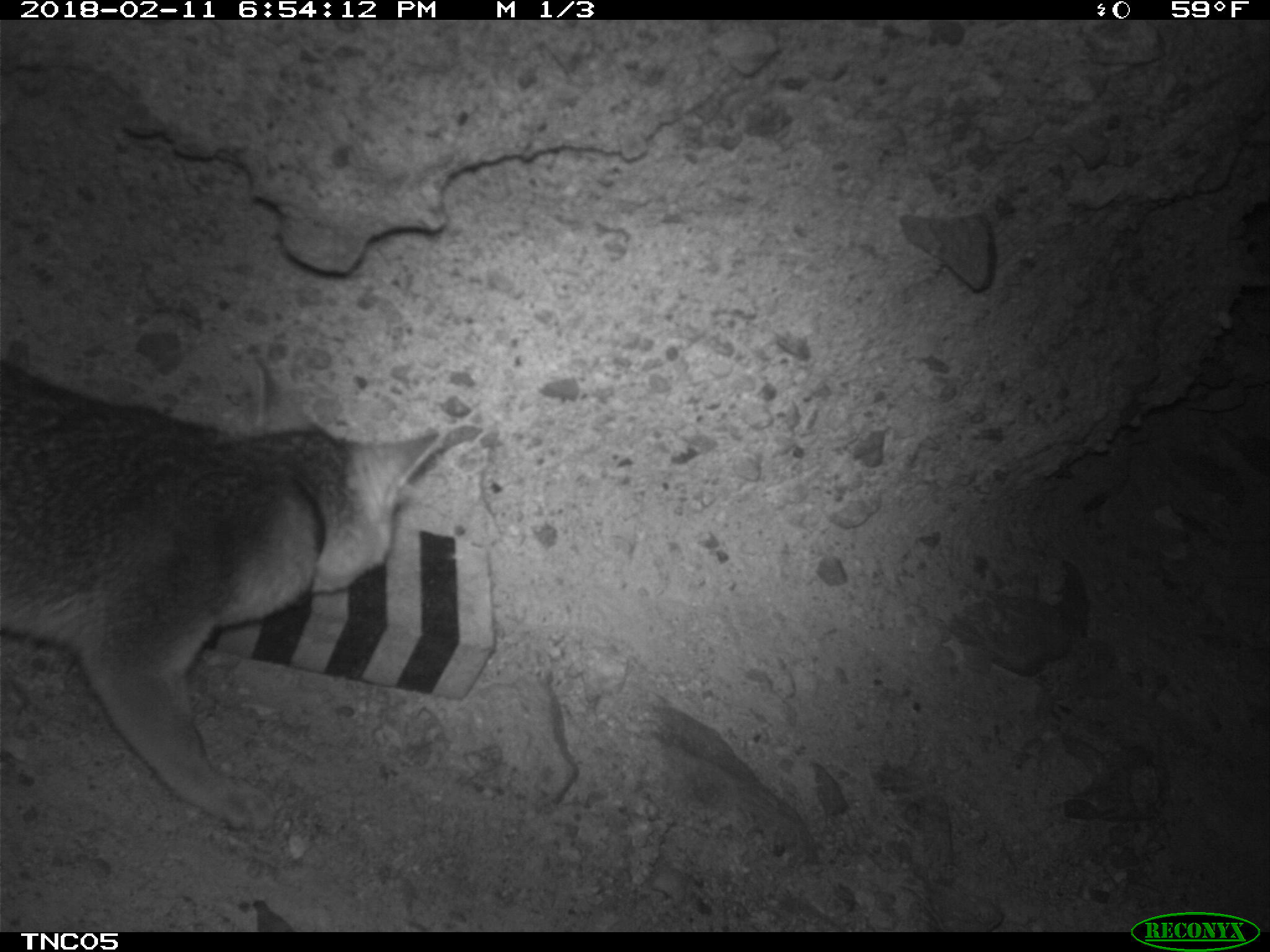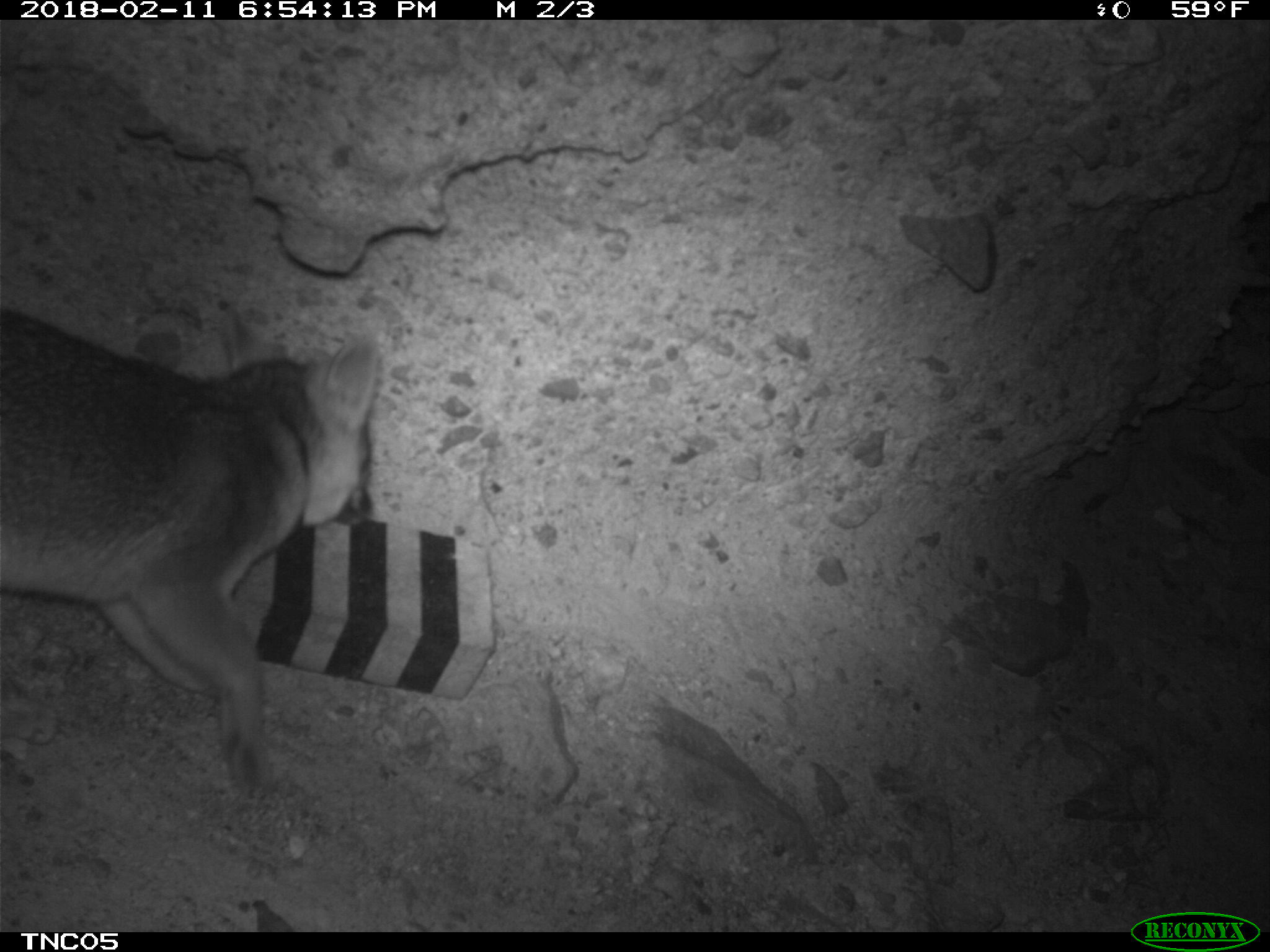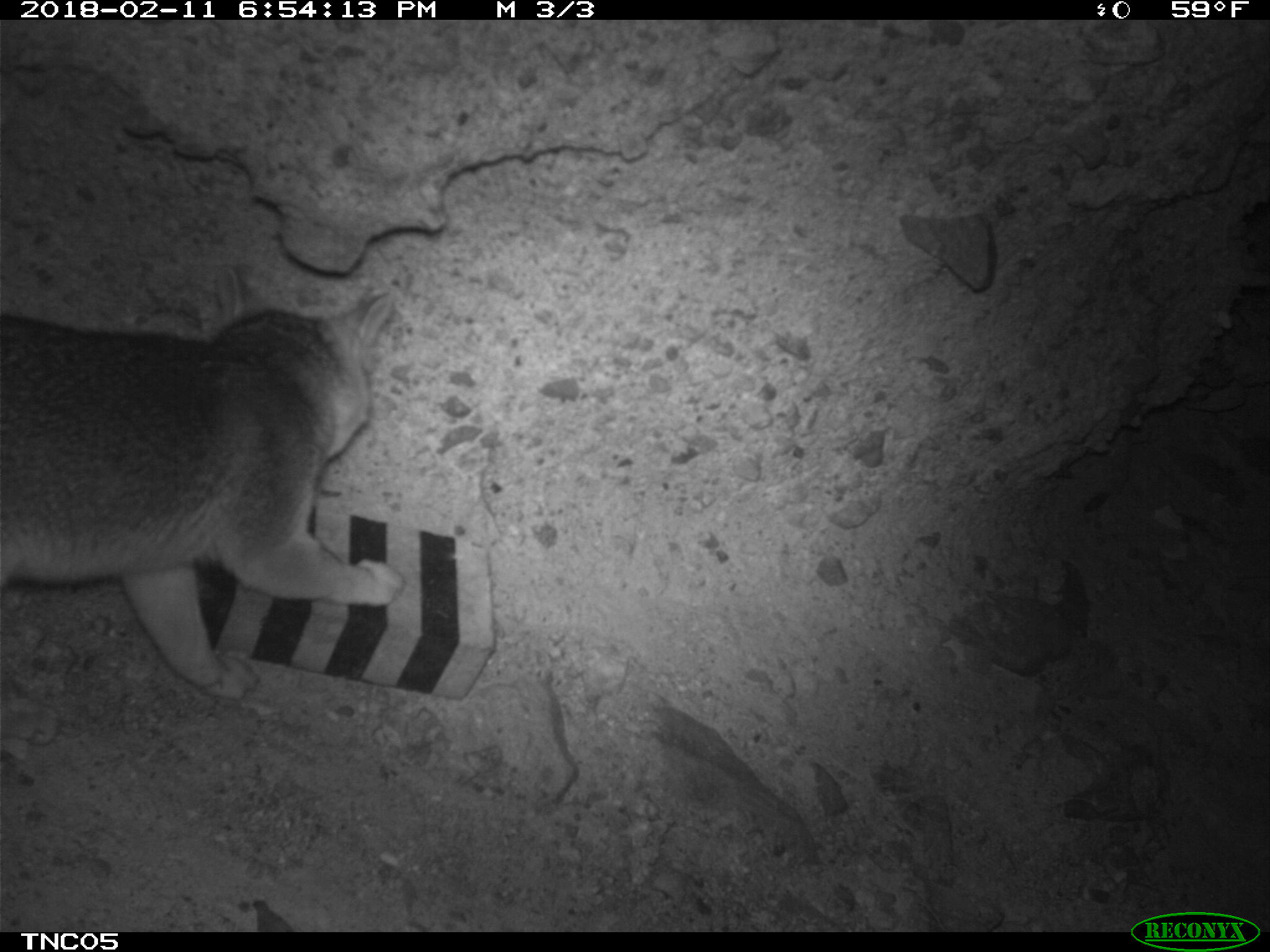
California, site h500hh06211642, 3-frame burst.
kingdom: Animalia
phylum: Chordata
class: Mammalia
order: Carnivora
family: Canidae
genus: Urocyon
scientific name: Urocyon littoralis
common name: island fox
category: fox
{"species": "fox (island fox) (Urocyon littoralis)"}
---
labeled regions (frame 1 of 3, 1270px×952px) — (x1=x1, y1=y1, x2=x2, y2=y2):
fox: (x1=0, y1=360, x2=440, y2=831)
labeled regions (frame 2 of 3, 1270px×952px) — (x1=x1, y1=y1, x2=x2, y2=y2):
fox: (x1=0, y1=302, x2=381, y2=786)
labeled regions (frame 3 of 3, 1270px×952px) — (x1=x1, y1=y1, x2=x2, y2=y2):
fox: (x1=0, y1=265, x2=406, y2=699)